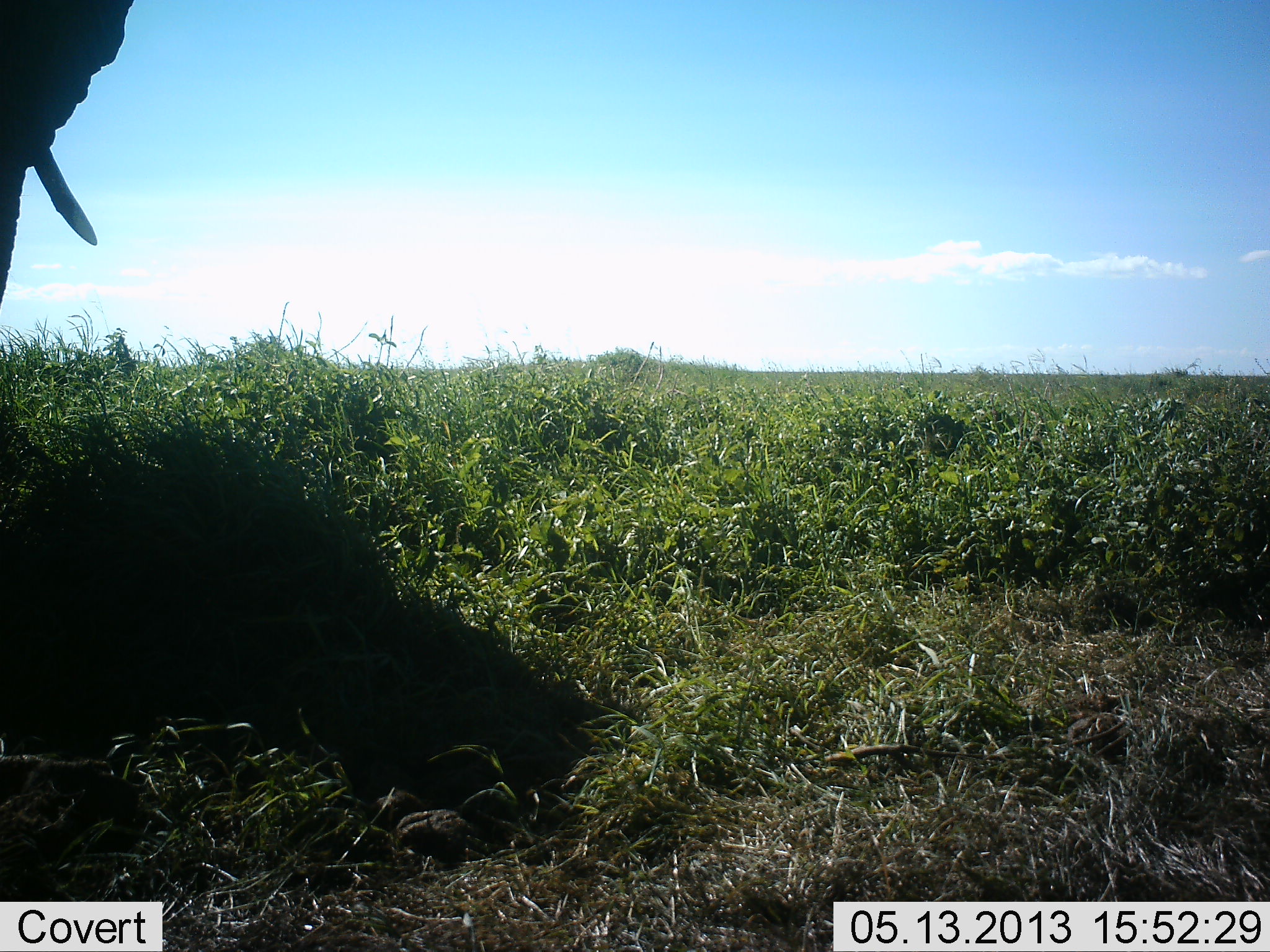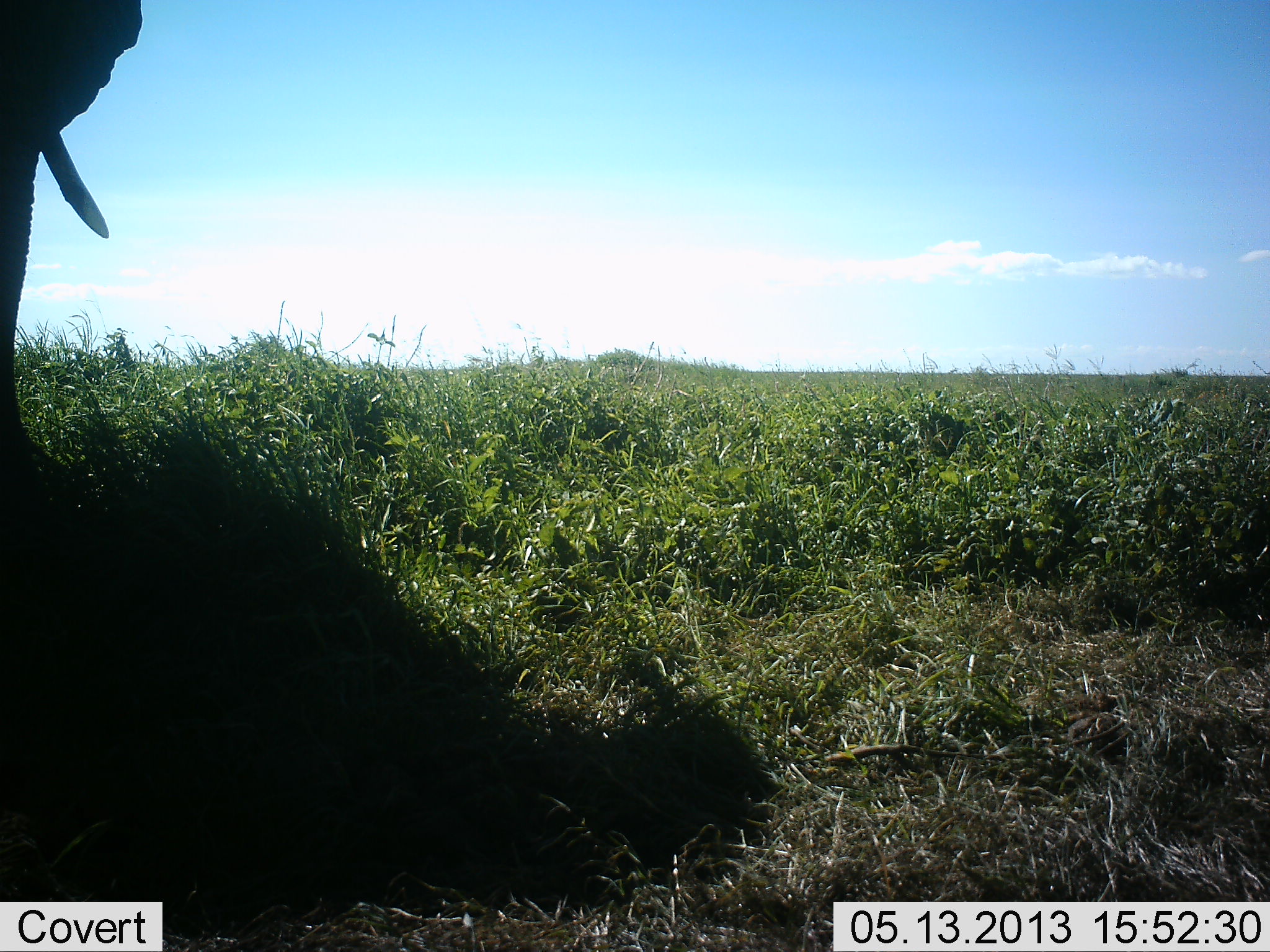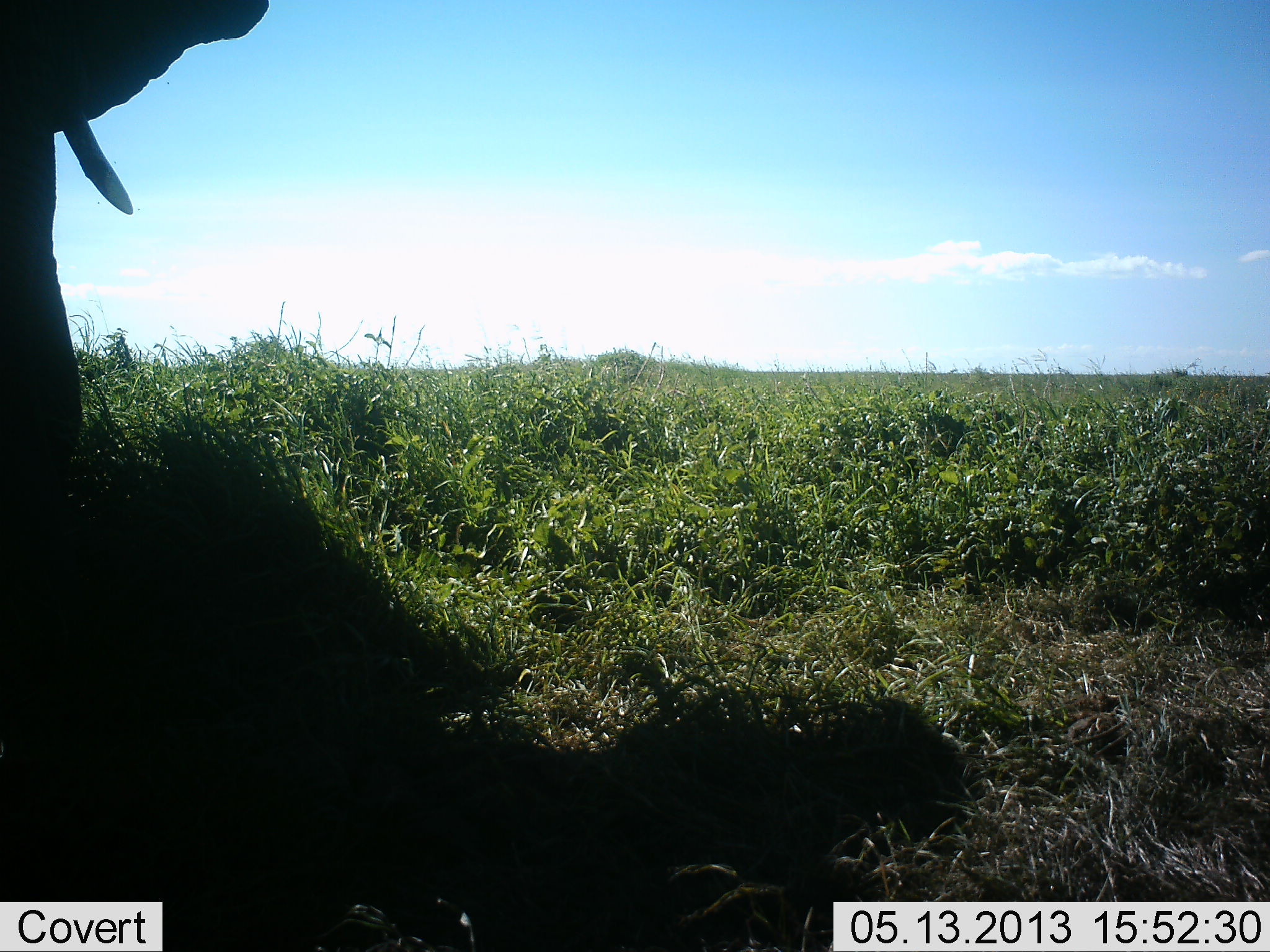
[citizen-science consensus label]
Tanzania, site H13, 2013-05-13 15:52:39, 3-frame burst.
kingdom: Animalia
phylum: Chordata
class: Mammalia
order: Proboscidea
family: Elephantidae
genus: Loxodonta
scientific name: Loxodonta africana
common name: african bush elephant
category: elephant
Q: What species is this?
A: Elephant (african bush elephant) (Loxodonta africana).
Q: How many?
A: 1.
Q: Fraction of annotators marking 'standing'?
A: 30%.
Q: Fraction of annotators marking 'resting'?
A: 0%.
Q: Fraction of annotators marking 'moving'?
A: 70%.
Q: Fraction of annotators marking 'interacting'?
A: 0%.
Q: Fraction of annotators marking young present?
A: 0%.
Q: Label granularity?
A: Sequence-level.